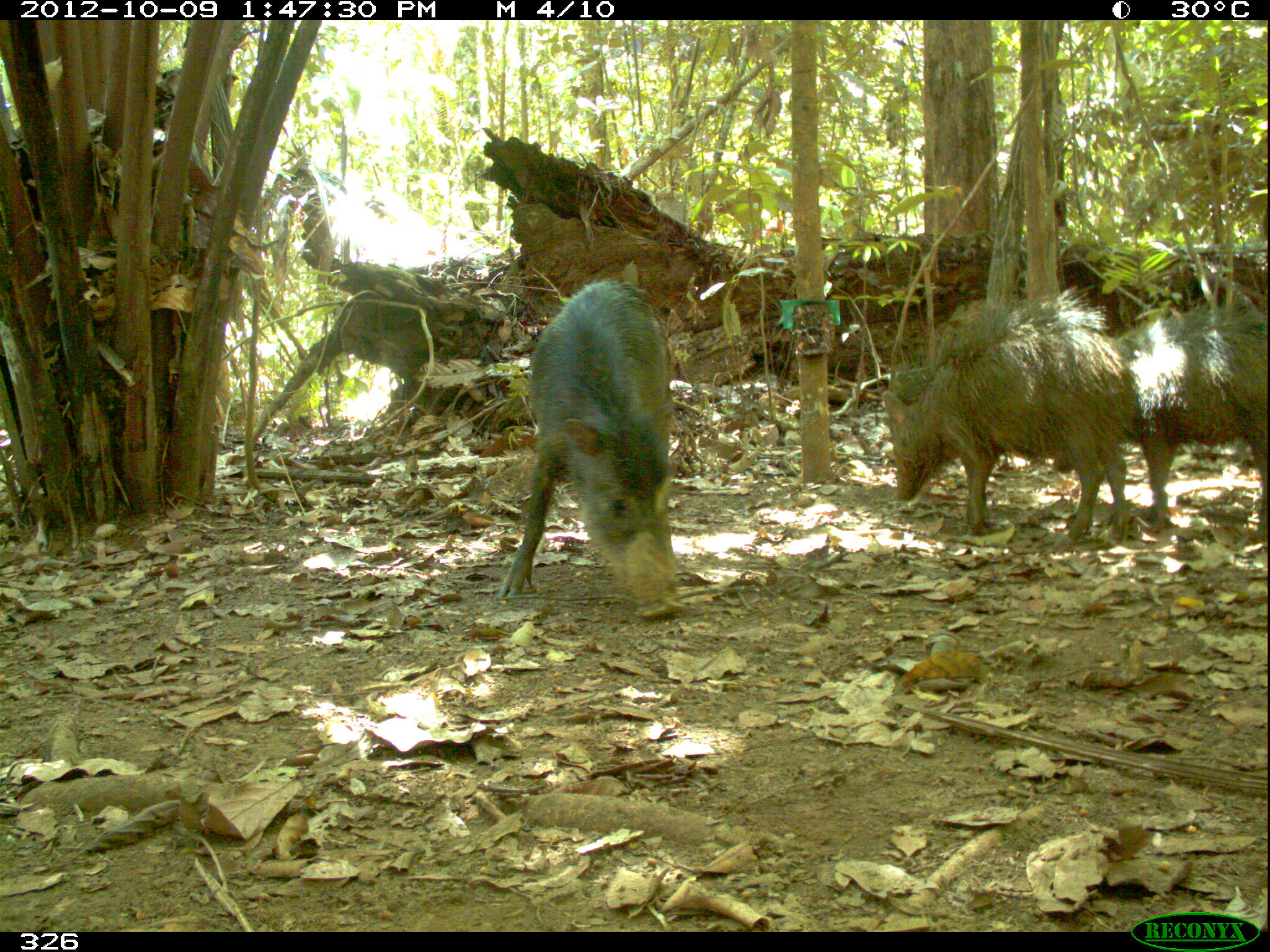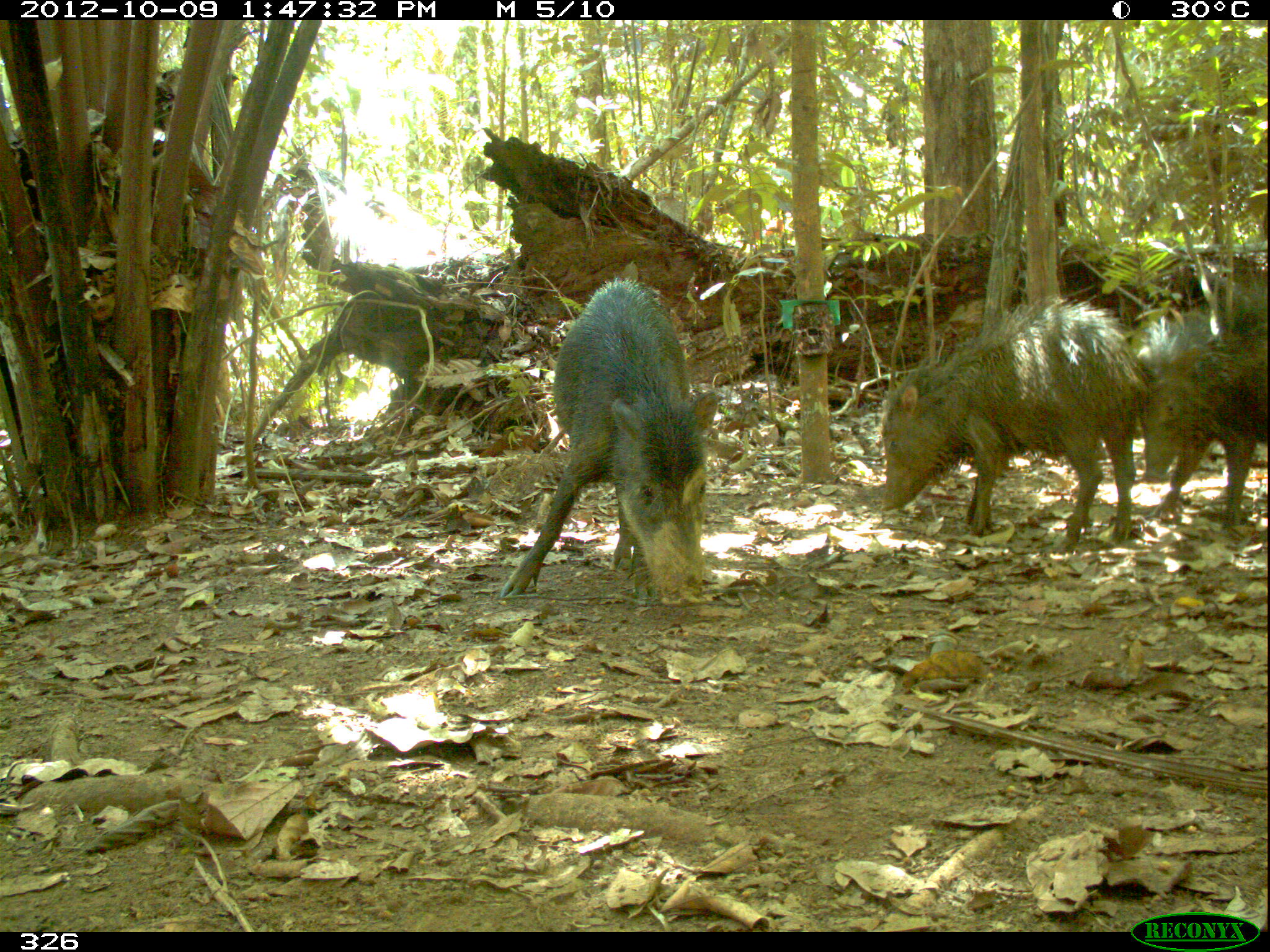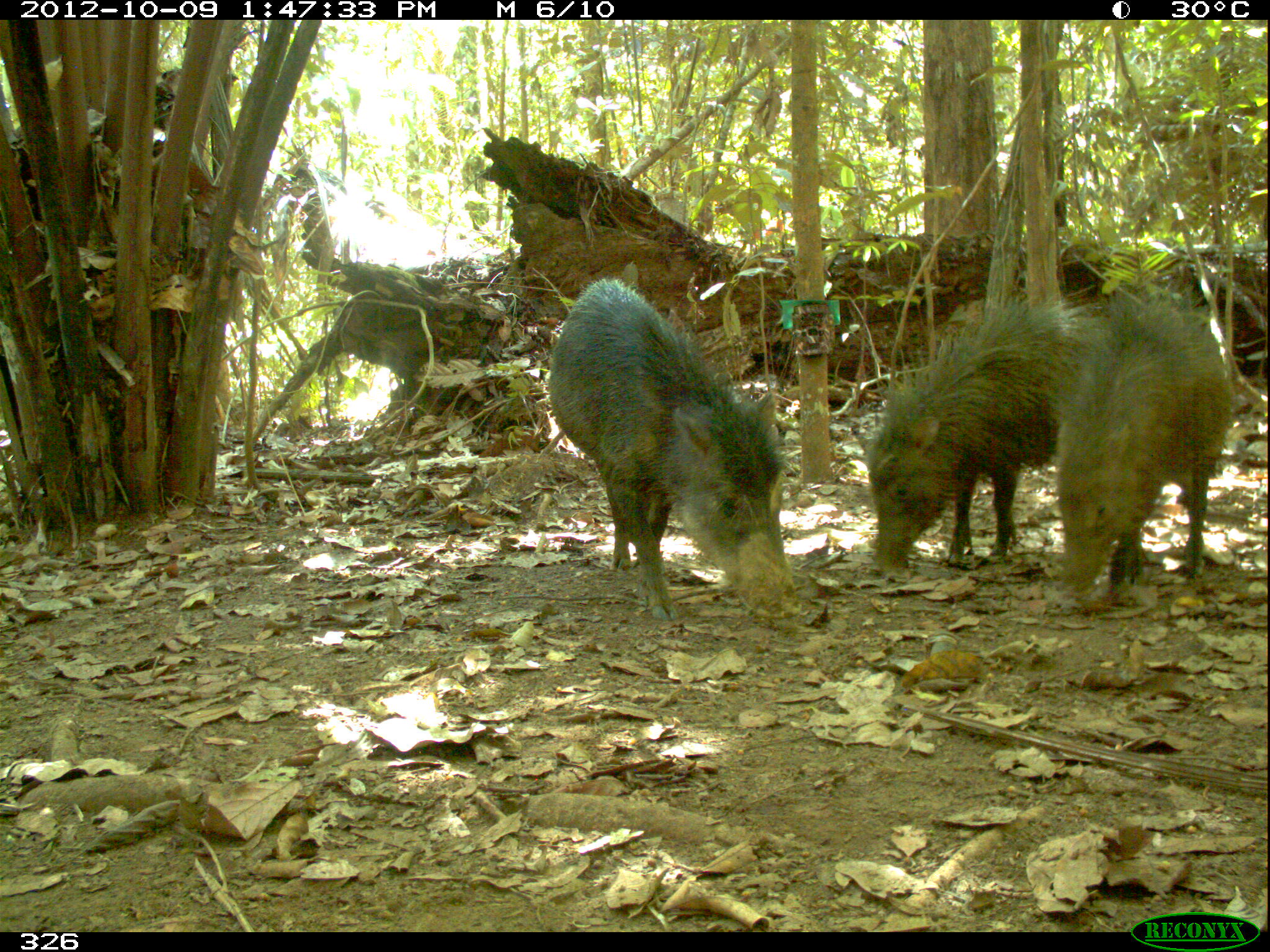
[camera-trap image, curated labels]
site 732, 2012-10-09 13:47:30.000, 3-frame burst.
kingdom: Animalia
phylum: Chordata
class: Mammalia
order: Artiodactyla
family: Tayassuidae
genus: Tayassu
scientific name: Tayassu pecari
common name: white-lipped peccary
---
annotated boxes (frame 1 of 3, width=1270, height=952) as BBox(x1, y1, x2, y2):
tayassu pecari: BBox(882, 286, 1135, 545); BBox(497, 276, 686, 619); BBox(1111, 298, 1266, 532)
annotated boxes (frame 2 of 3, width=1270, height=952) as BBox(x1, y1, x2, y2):
tayassu pecari: BBox(498, 276, 717, 603); BBox(878, 294, 1149, 545); BBox(1136, 291, 1270, 520)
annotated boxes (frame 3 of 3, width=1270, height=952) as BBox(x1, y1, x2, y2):
tayassu pecari: BBox(546, 277, 802, 619); BBox(864, 295, 1090, 579); BBox(1047, 278, 1233, 614)